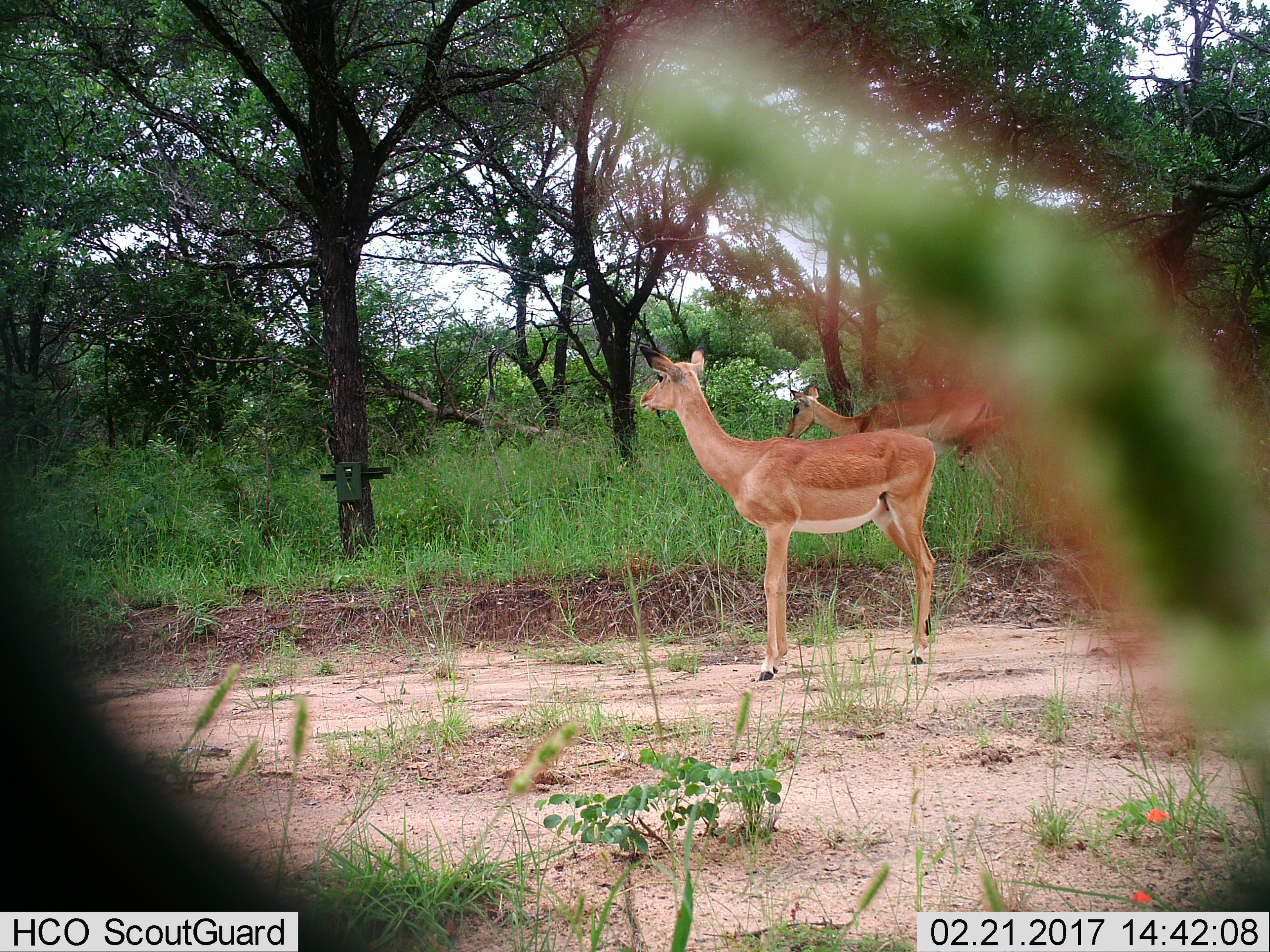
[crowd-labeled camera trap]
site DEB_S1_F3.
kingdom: Animalia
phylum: Chordata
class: Mammalia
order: Artiodactyla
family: Bovidae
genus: Aepyceros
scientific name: Aepyceros melampus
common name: impala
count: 2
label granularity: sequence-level